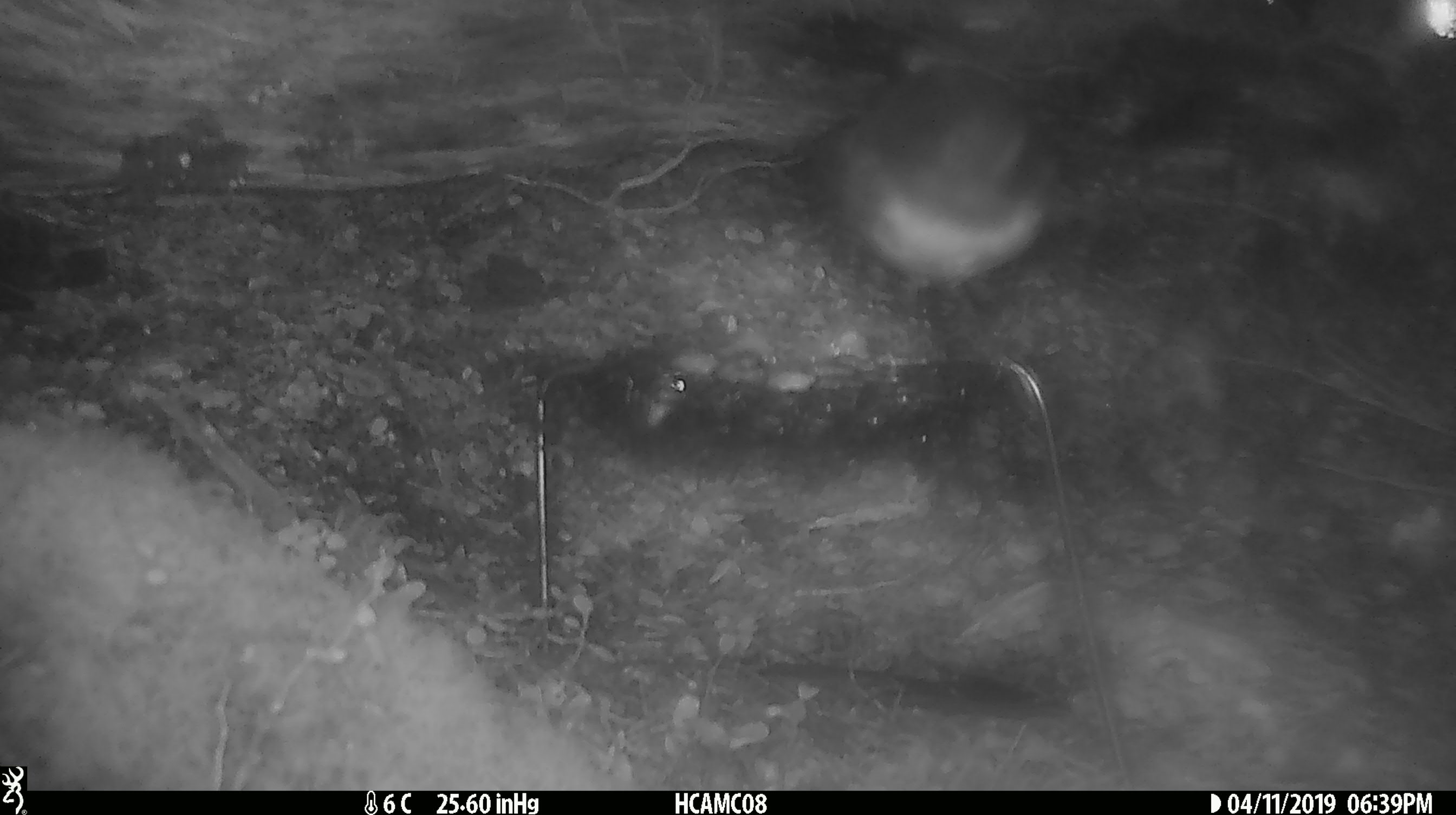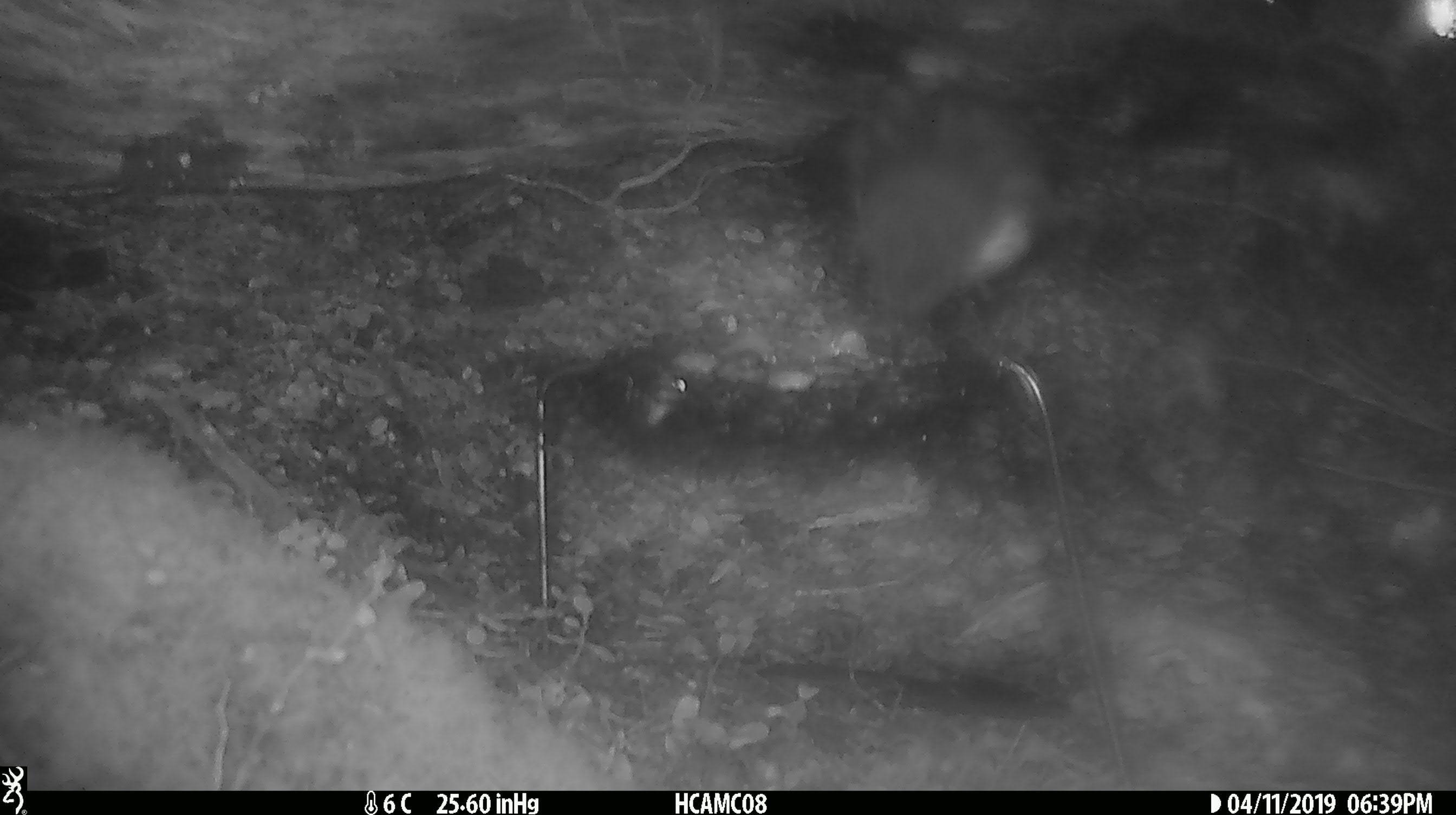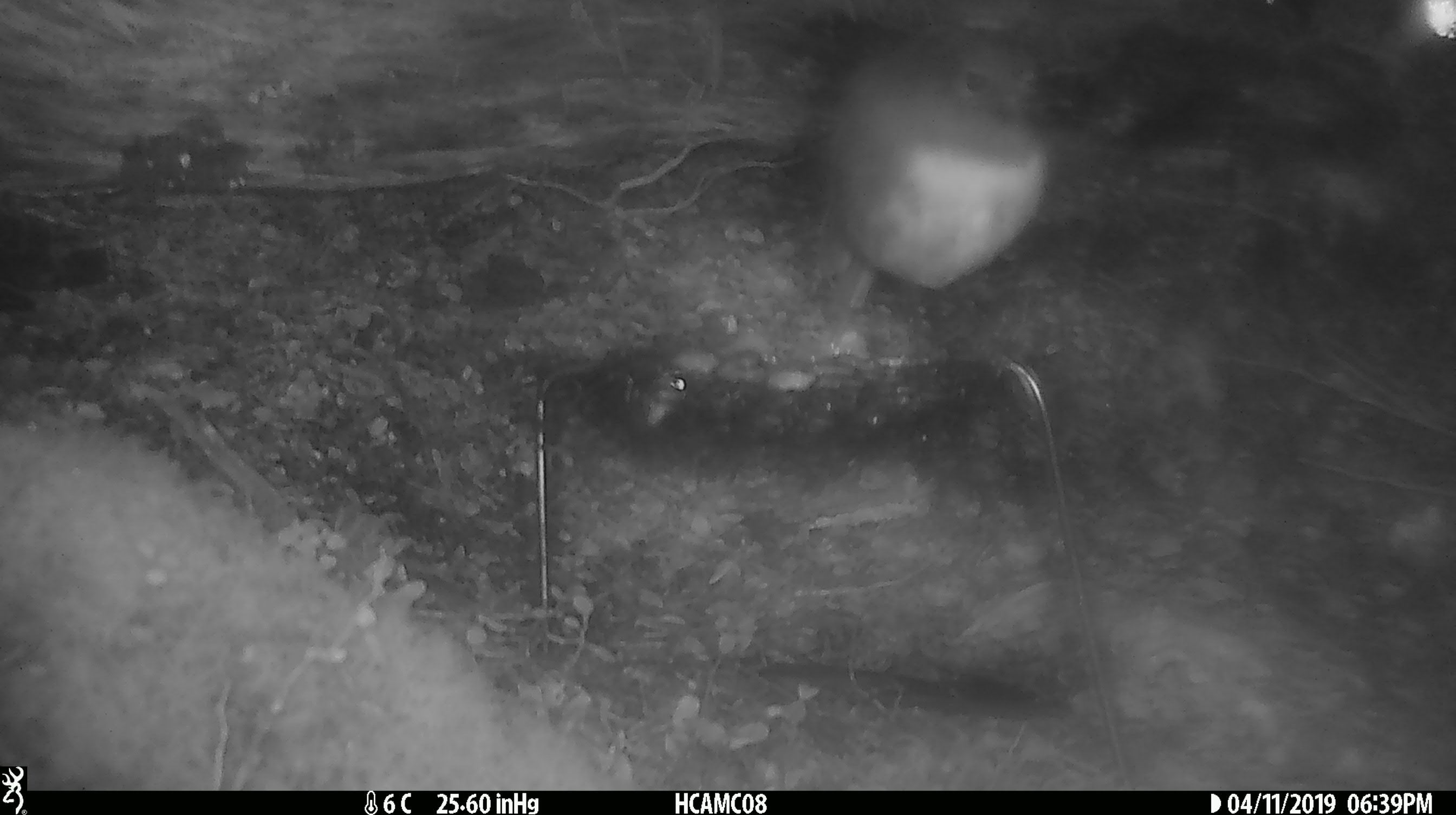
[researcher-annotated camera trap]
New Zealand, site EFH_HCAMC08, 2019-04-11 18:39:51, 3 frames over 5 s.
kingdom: Animalia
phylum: Chordata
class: Aves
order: Passeriformes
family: Petroicidae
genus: Petroica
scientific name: Petroica australis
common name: new zealand robin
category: robin